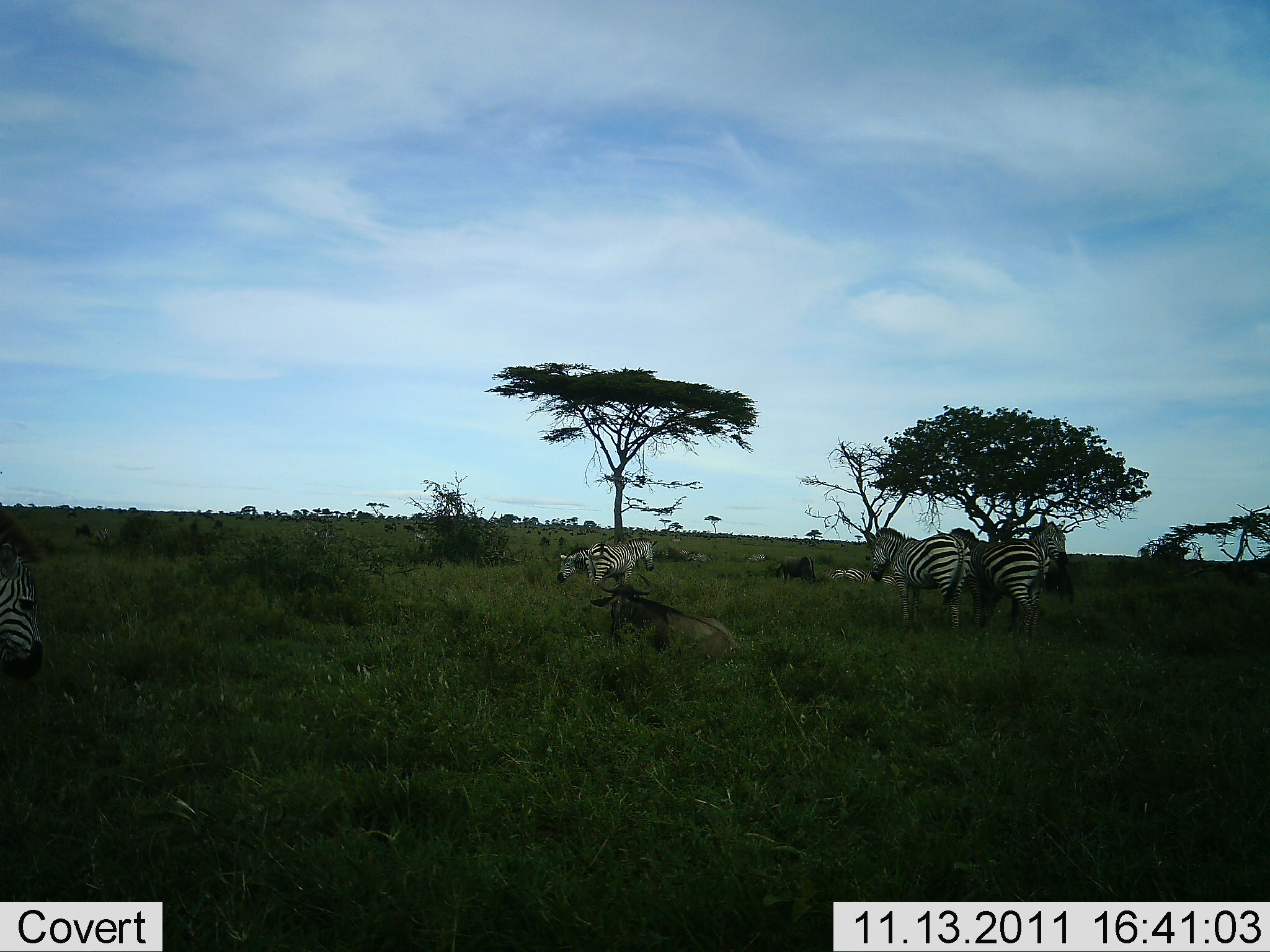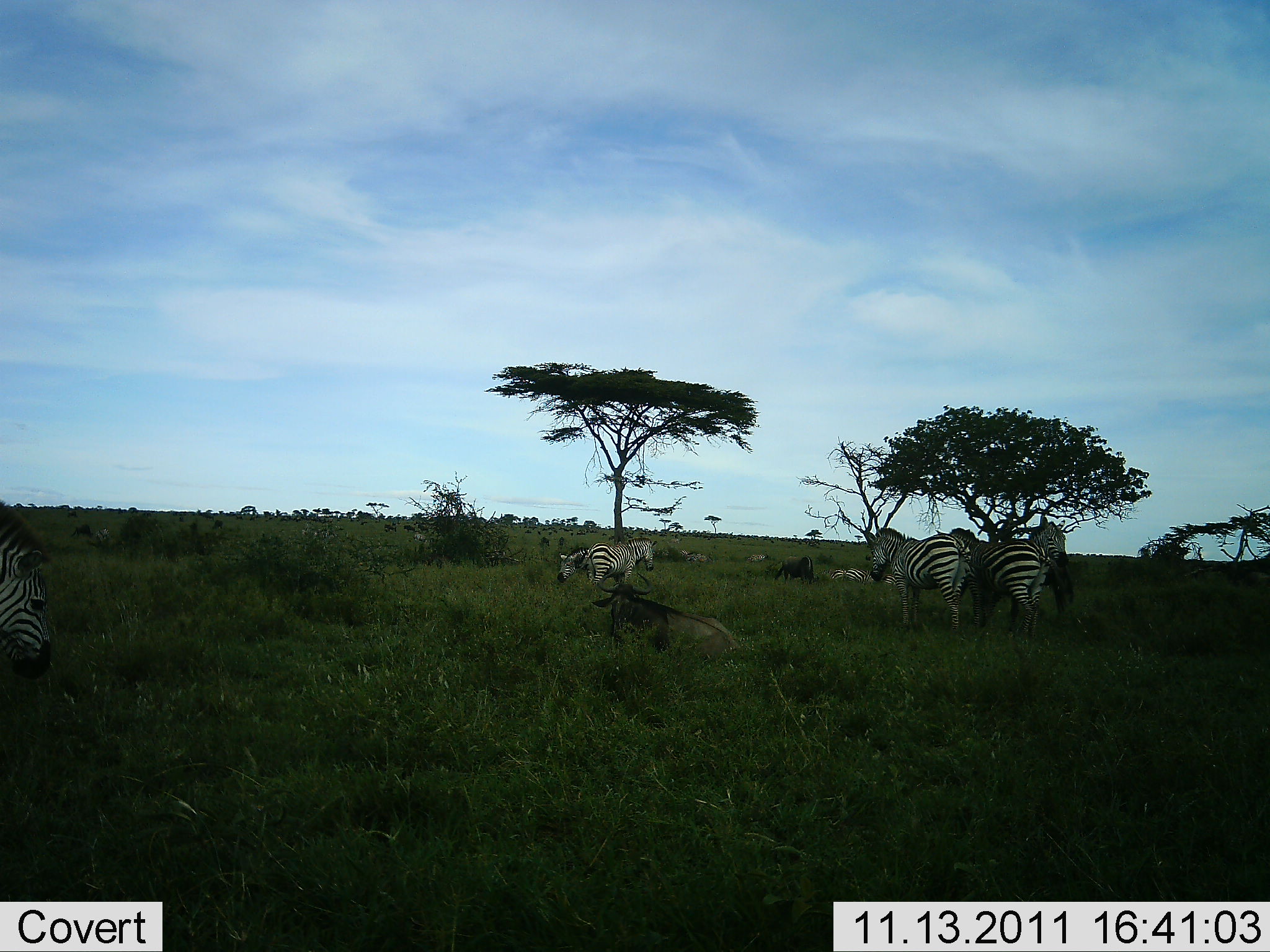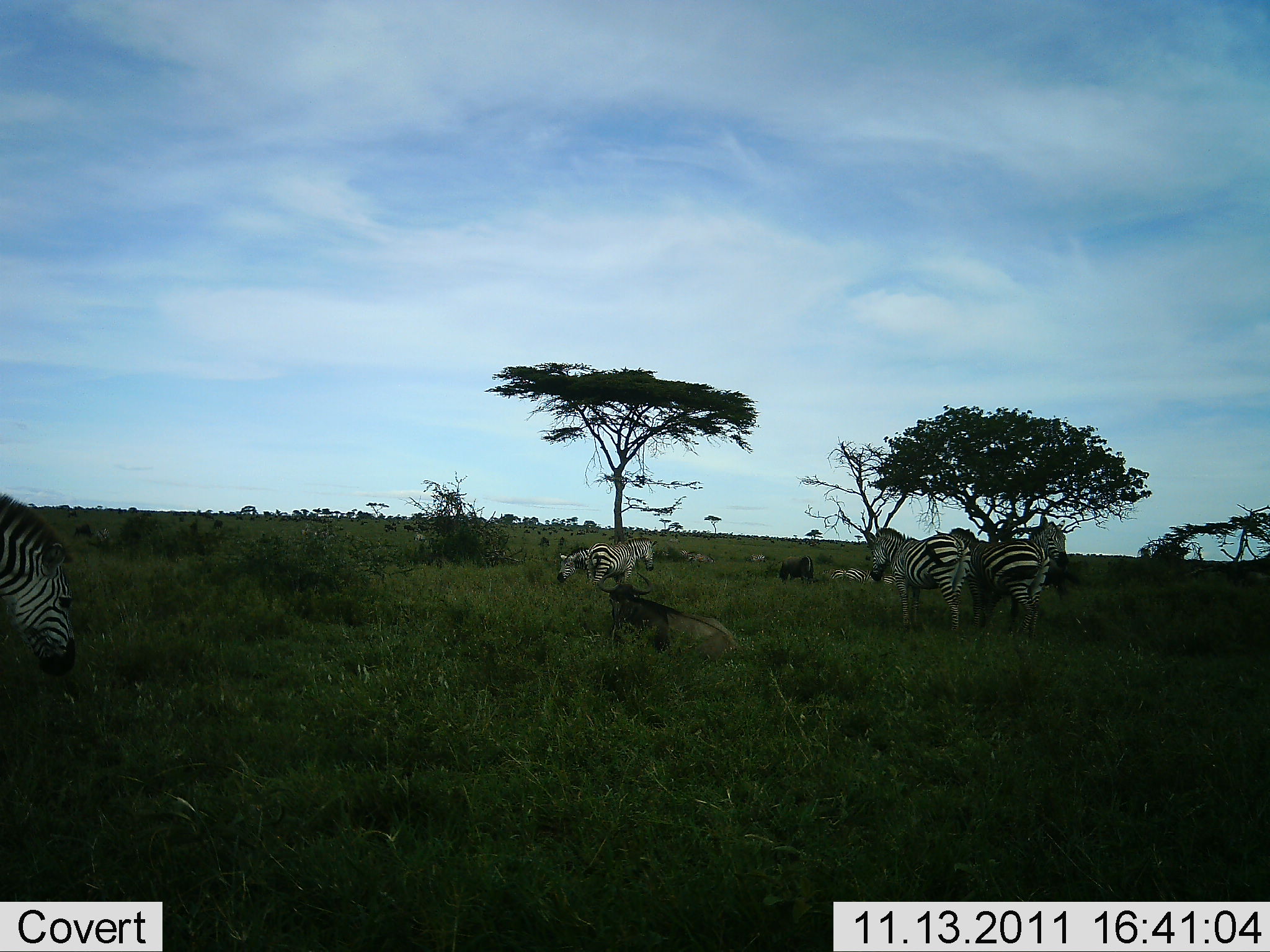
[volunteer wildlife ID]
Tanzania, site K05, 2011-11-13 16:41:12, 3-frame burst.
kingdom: Animalia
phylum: Chordata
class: Mammalia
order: Artiodactyla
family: Bovidae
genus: Connochaetes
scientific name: Connochaetes taurinus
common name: blue wildebeest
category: wildebeest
Wildebeest (blue wildebeest) (Connochaetes taurinus), count 1. Behavior (volunteer vote fractions): standing 0%, resting 100%, moving 0%, interacting 0%. Young present (vote fraction): 0%. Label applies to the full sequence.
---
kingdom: Animalia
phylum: Chordata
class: Mammalia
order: Perissodactyla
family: Equidae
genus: Equus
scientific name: Equus quagga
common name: plains zebra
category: zebra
Zebra (plains zebra) (Equus quagga), count 5. Behavior (volunteer vote fractions): standing 63%, resting 32%, moving 5%, interacting 0%. Young present (vote fraction): 0%. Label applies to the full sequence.